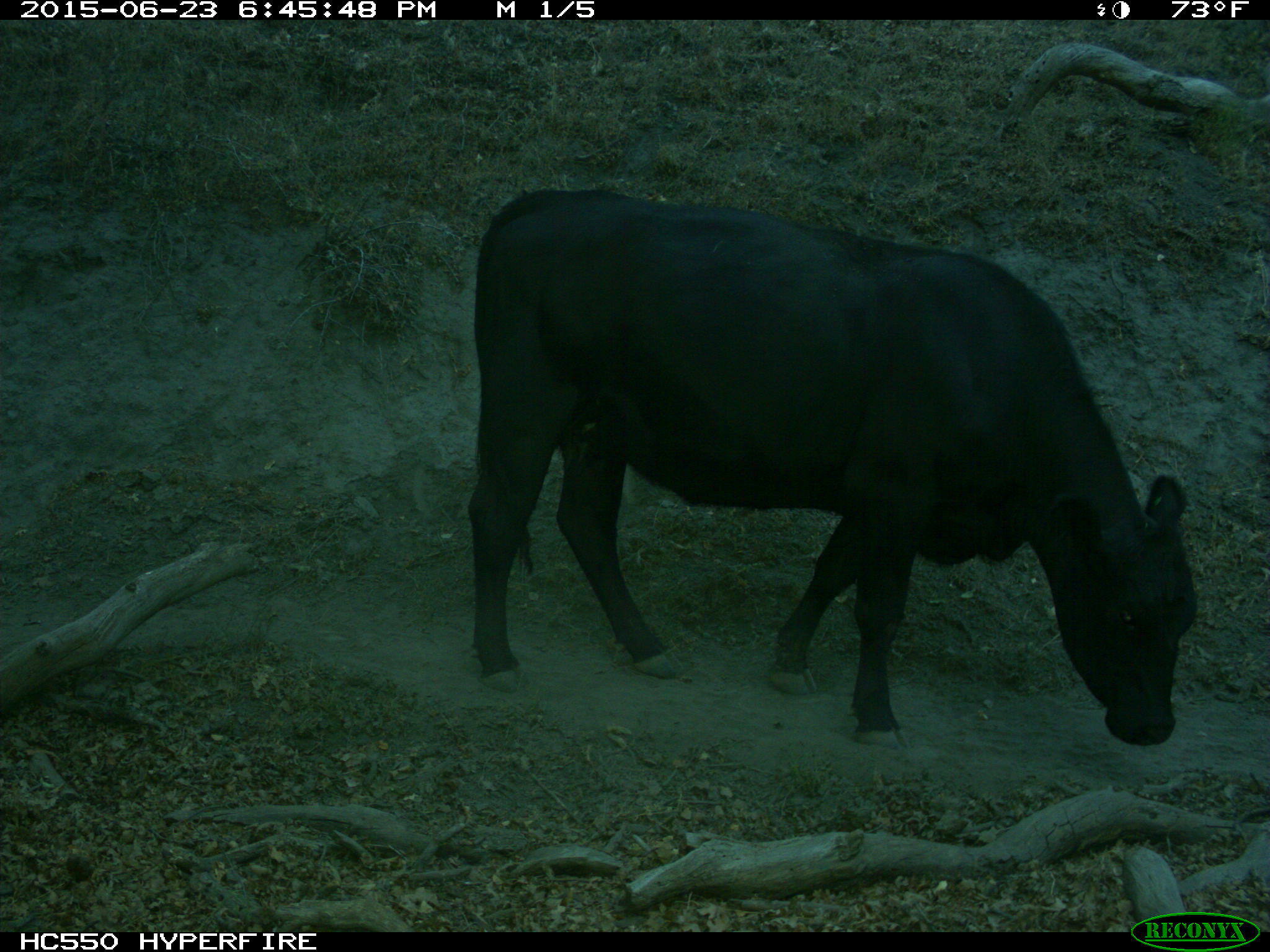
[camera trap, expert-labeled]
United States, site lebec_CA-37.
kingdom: Animalia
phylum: Chordata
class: Mammalia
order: Artiodactyla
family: Bovidae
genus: Bos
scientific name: Bos taurus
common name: domestic cow